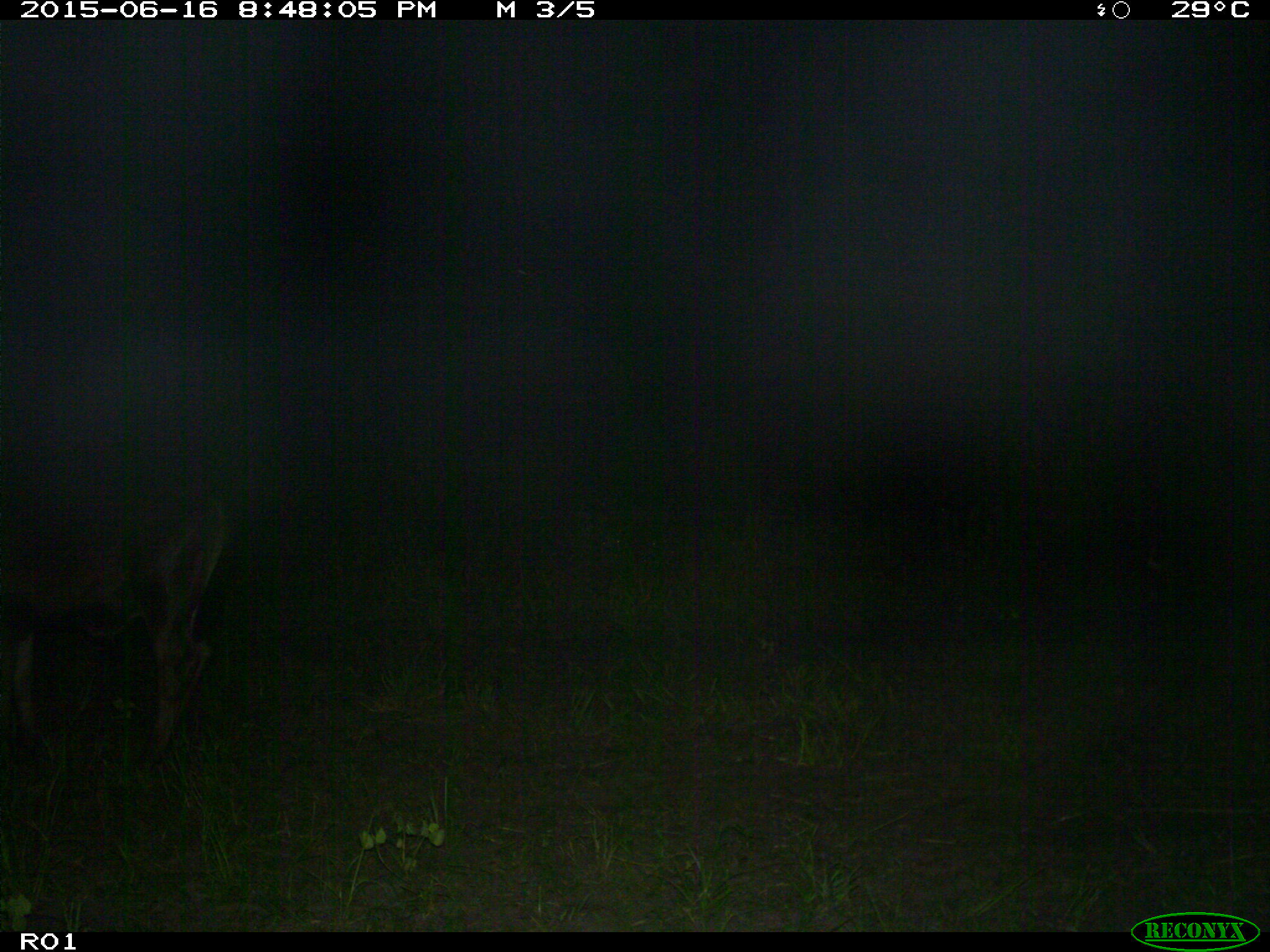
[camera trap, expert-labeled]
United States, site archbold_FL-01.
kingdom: Animalia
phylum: Chordata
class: Mammalia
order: Artiodactyla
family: Bovidae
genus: Bos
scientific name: Bos taurus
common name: domestic cow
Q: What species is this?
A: Bos taurus (domestic cow).